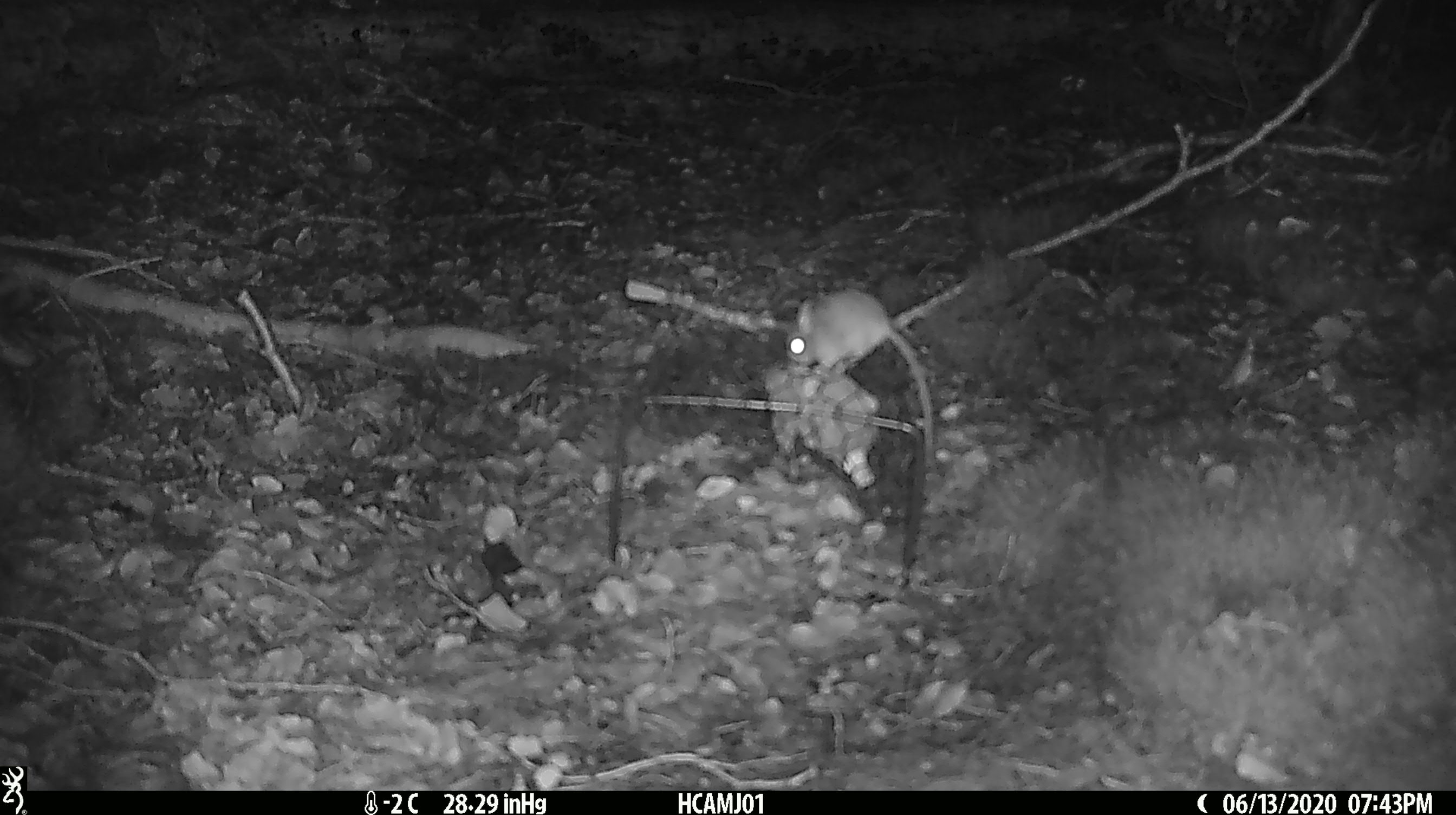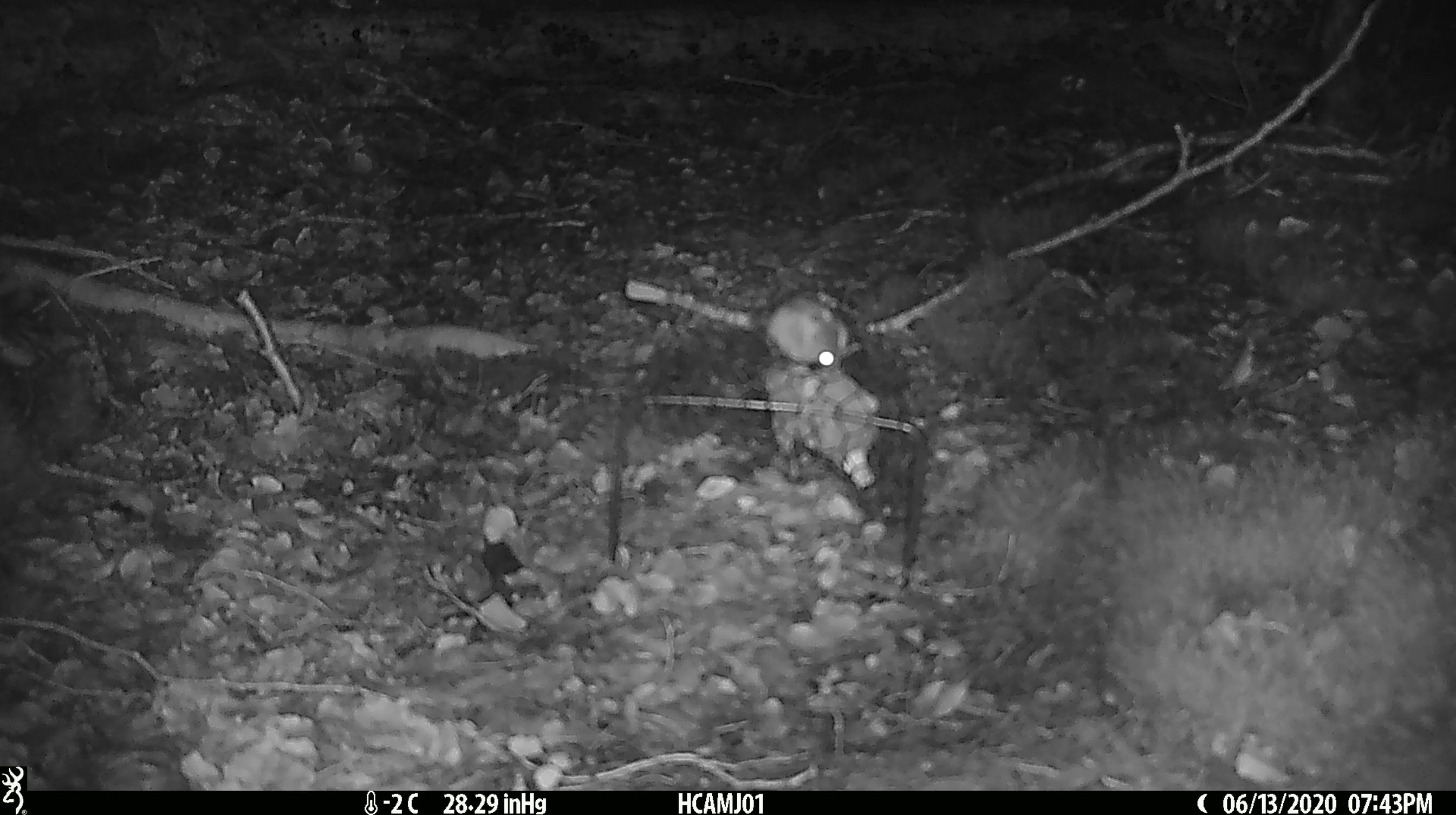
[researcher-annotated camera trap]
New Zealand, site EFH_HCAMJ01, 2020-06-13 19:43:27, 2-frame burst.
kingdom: Animalia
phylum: Chordata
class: Mammalia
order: Rodentia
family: Muridae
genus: Mus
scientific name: Mus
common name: mouse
Mouse (Mus).